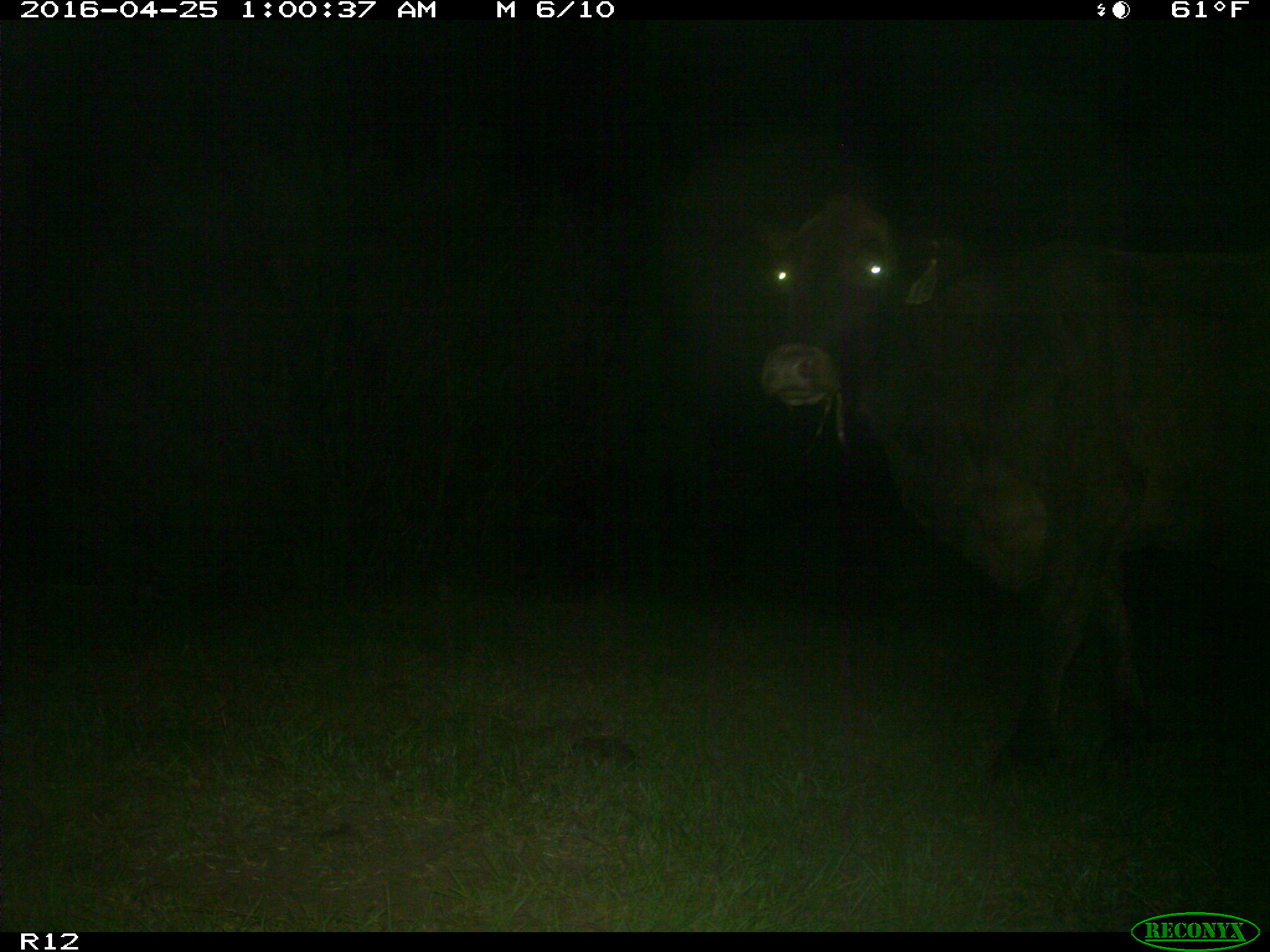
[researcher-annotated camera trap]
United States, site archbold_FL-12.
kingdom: Animalia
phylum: Chordata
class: Mammalia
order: Artiodactyla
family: Bovidae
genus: Bos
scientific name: Bos taurus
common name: domestic cow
Bos taurus (domestic cow).